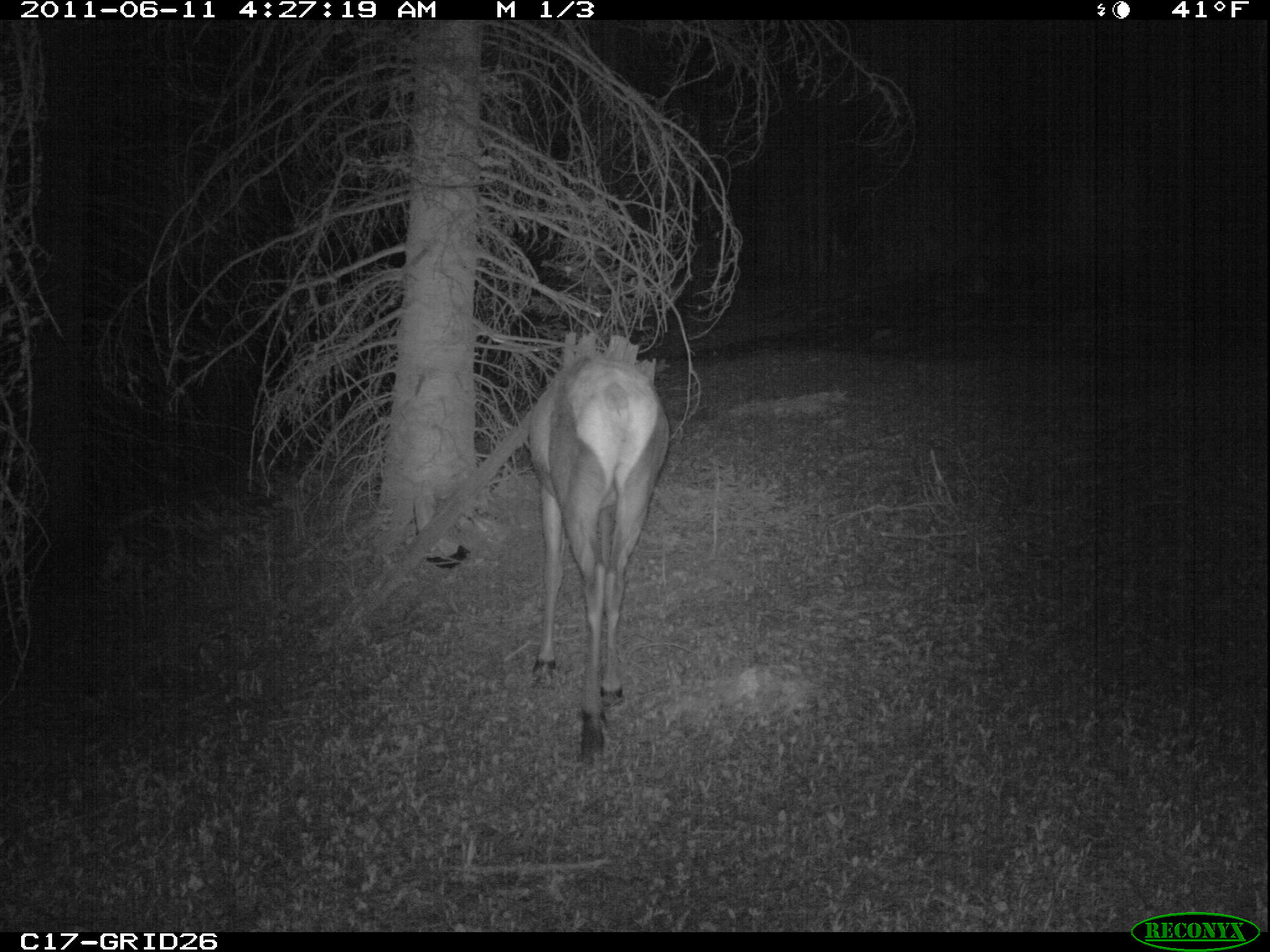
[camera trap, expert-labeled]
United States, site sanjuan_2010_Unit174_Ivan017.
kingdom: Animalia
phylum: Chordata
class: Mammalia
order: Artiodactyla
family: Cervidae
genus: Cervus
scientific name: Cervus elaphus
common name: red deer